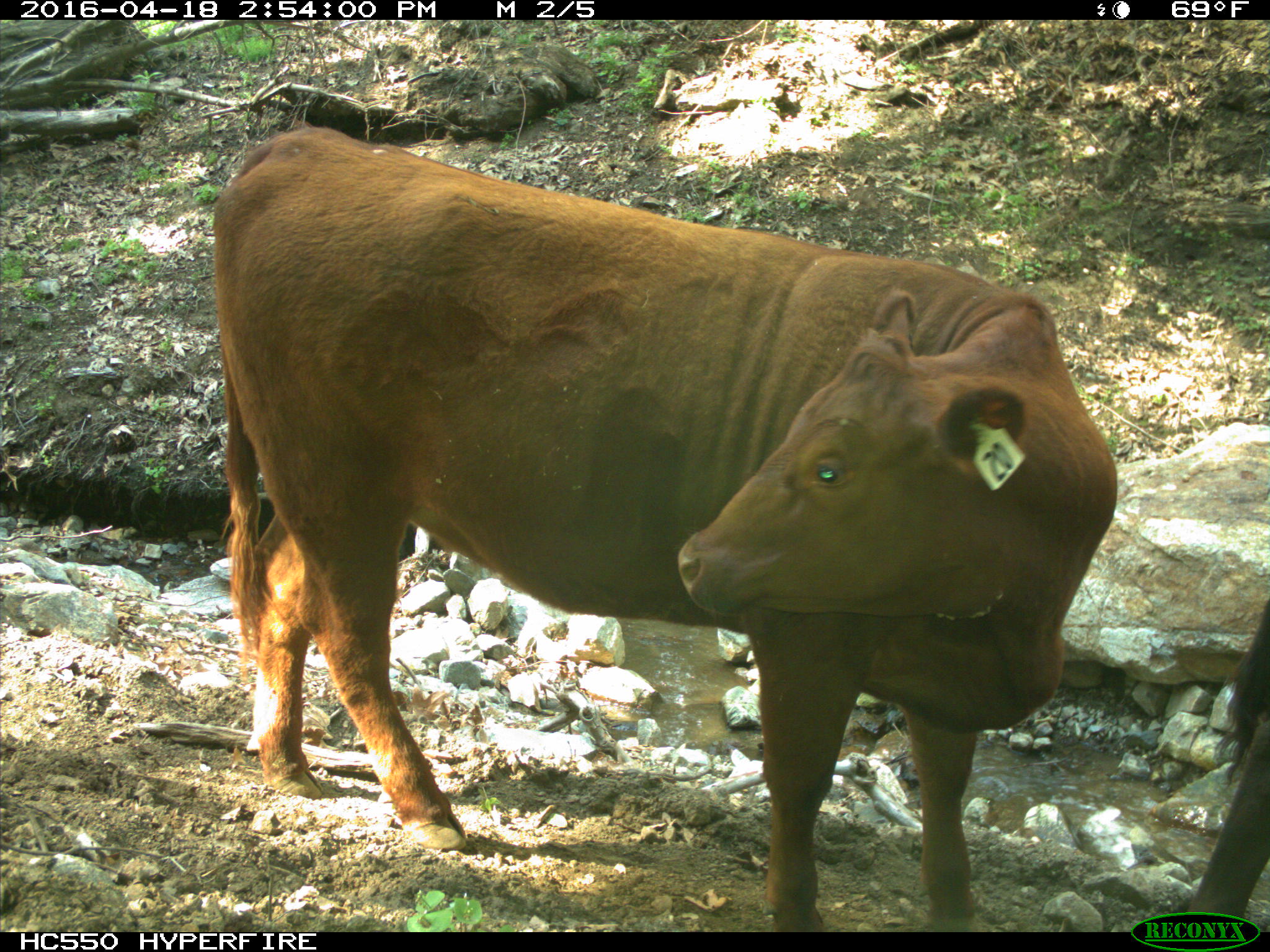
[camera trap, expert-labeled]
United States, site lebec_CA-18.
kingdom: Animalia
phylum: Chordata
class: Mammalia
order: Artiodactyla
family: Bovidae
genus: Bos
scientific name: Bos taurus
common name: domestic cow